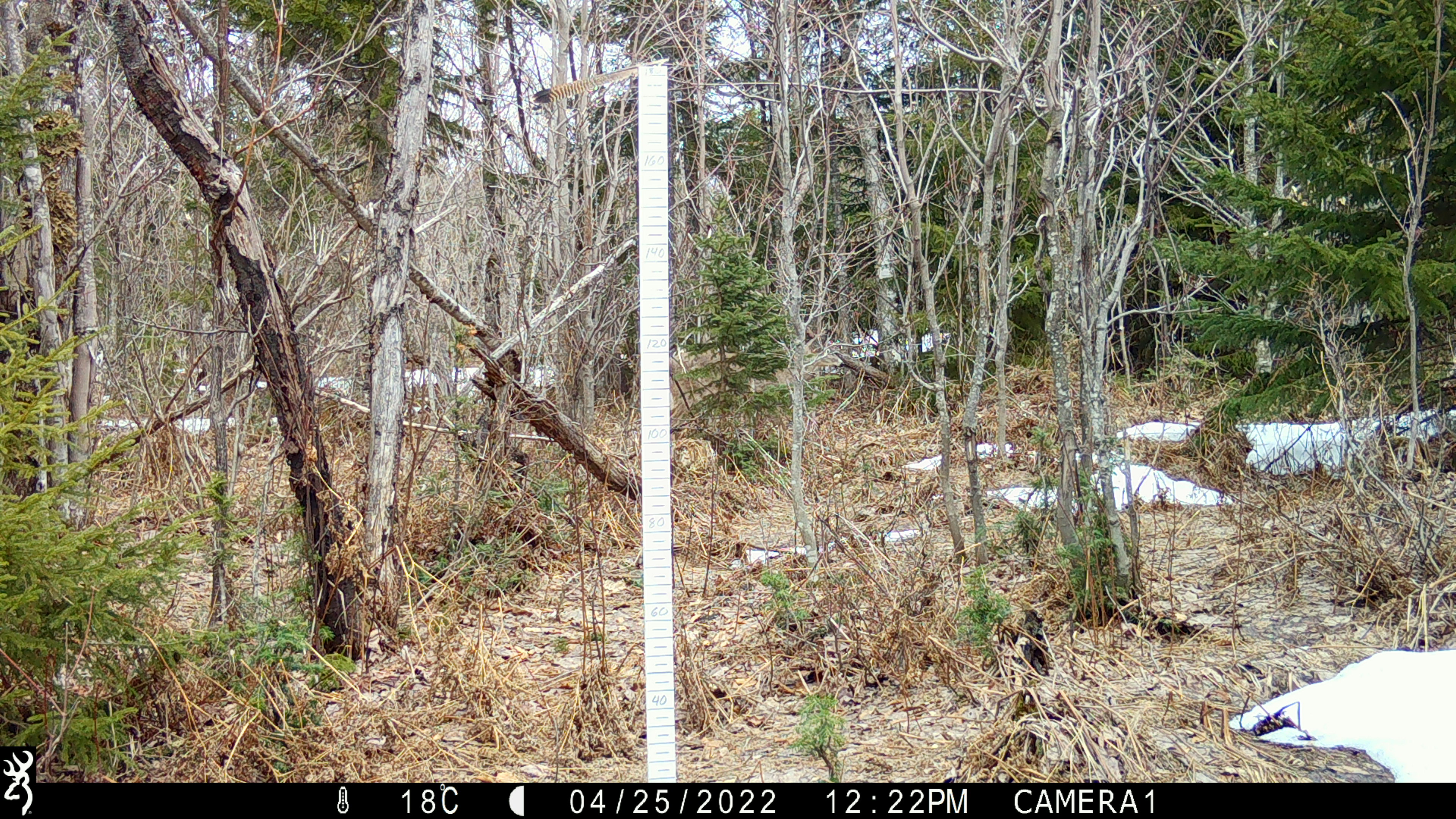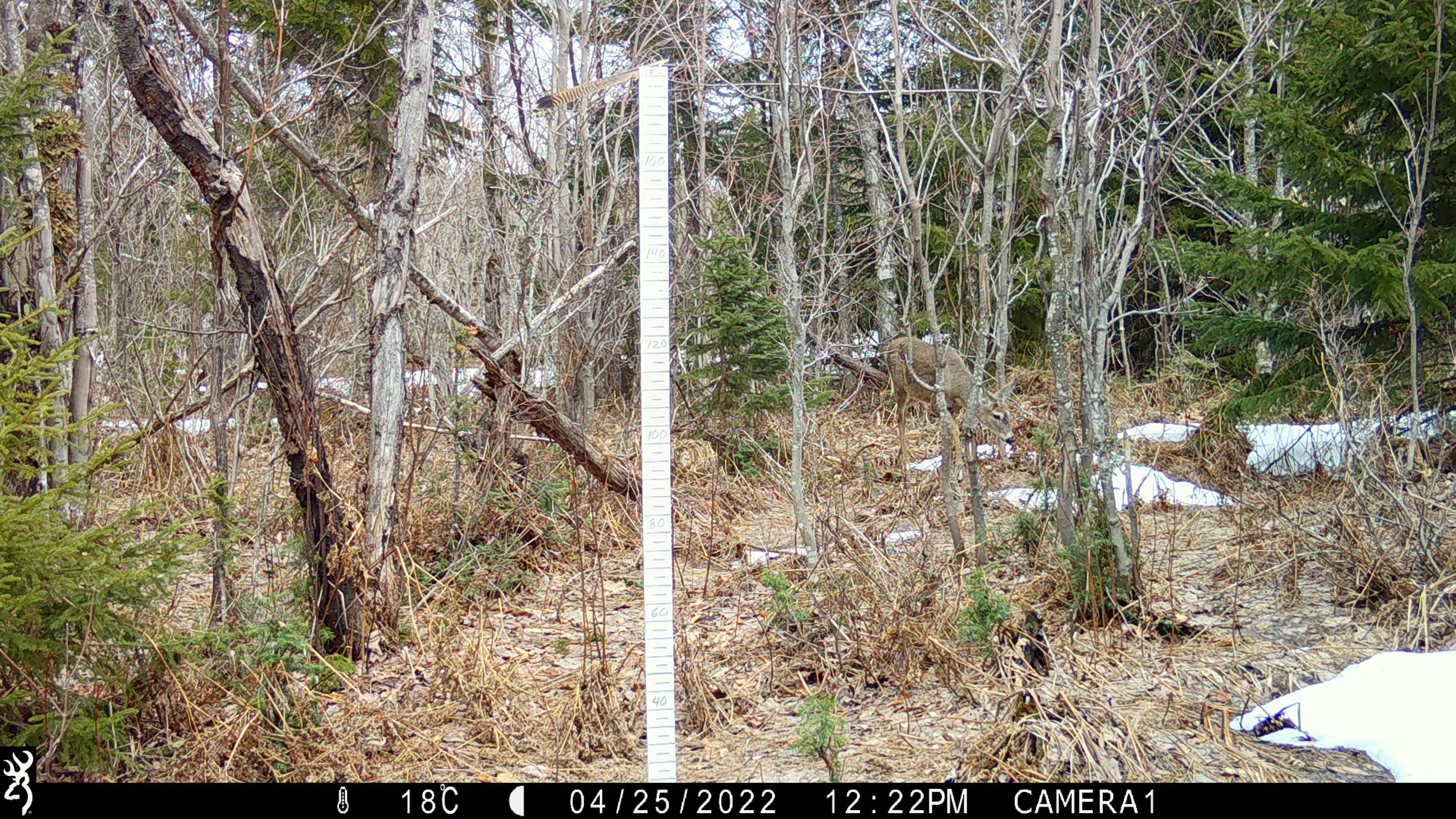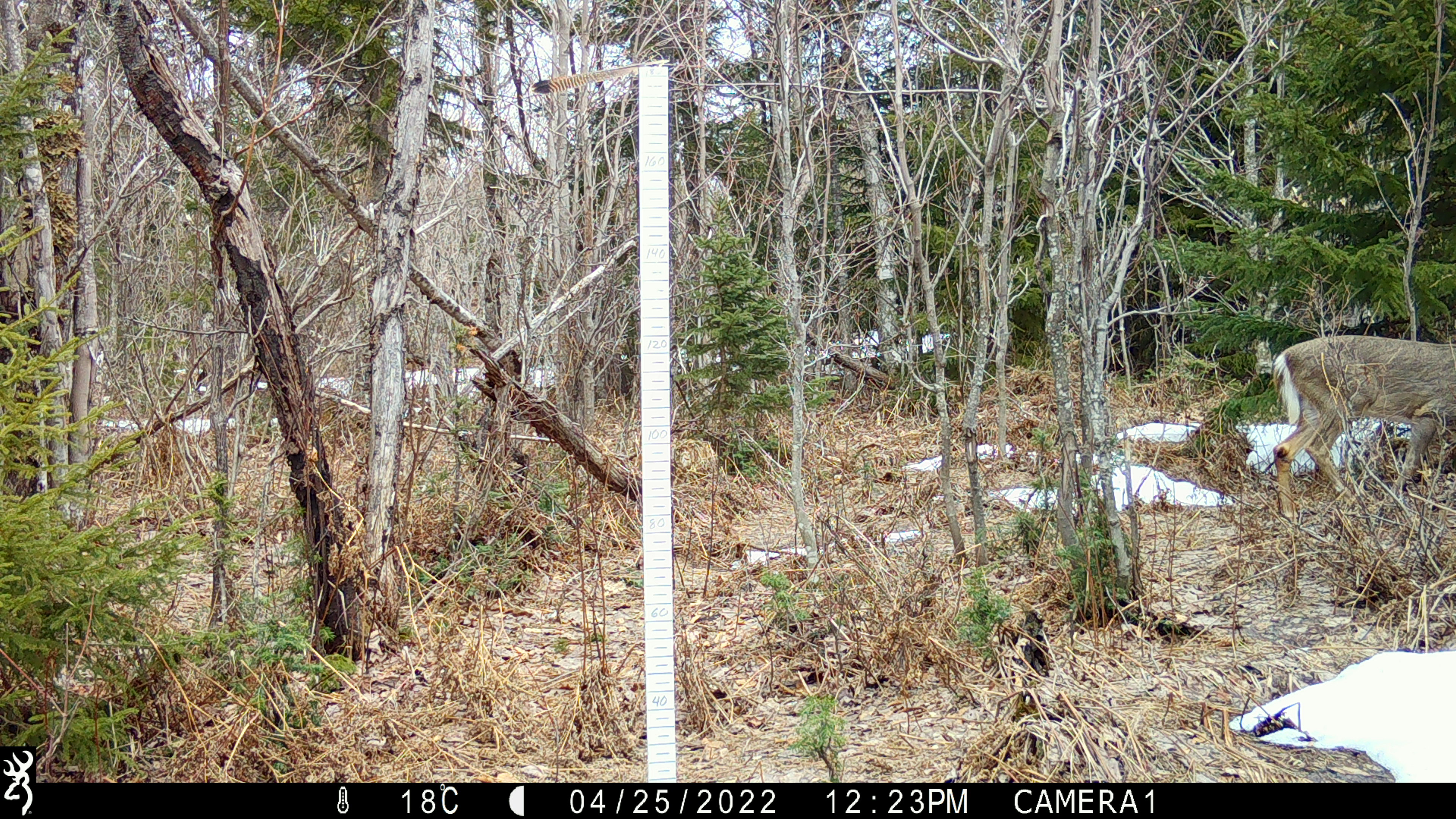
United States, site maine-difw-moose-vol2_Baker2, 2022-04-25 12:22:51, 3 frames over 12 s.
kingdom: Animalia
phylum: Chordata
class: Mammalia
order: Artiodactyla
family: Cervidae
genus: Odocoileus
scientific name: Odocoileus virginianus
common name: white-tailed deer